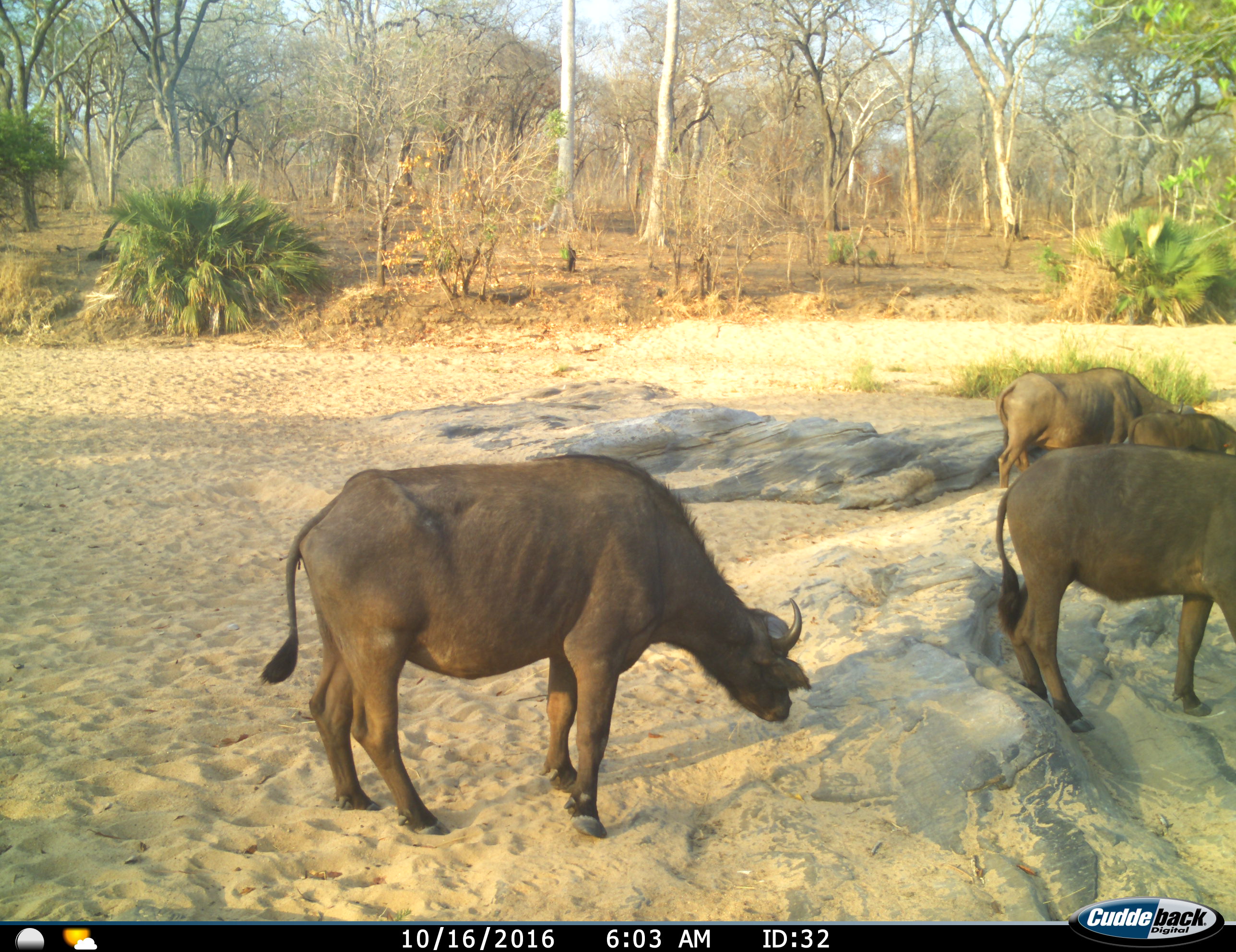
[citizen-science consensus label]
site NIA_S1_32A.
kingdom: Animalia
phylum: Chordata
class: Mammalia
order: Artiodactyla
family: Bovidae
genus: Syncerus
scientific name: Syncerus caffer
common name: african buffalo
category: buffalo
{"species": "buffalo (african buffalo) (Syncerus caffer)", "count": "4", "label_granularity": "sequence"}